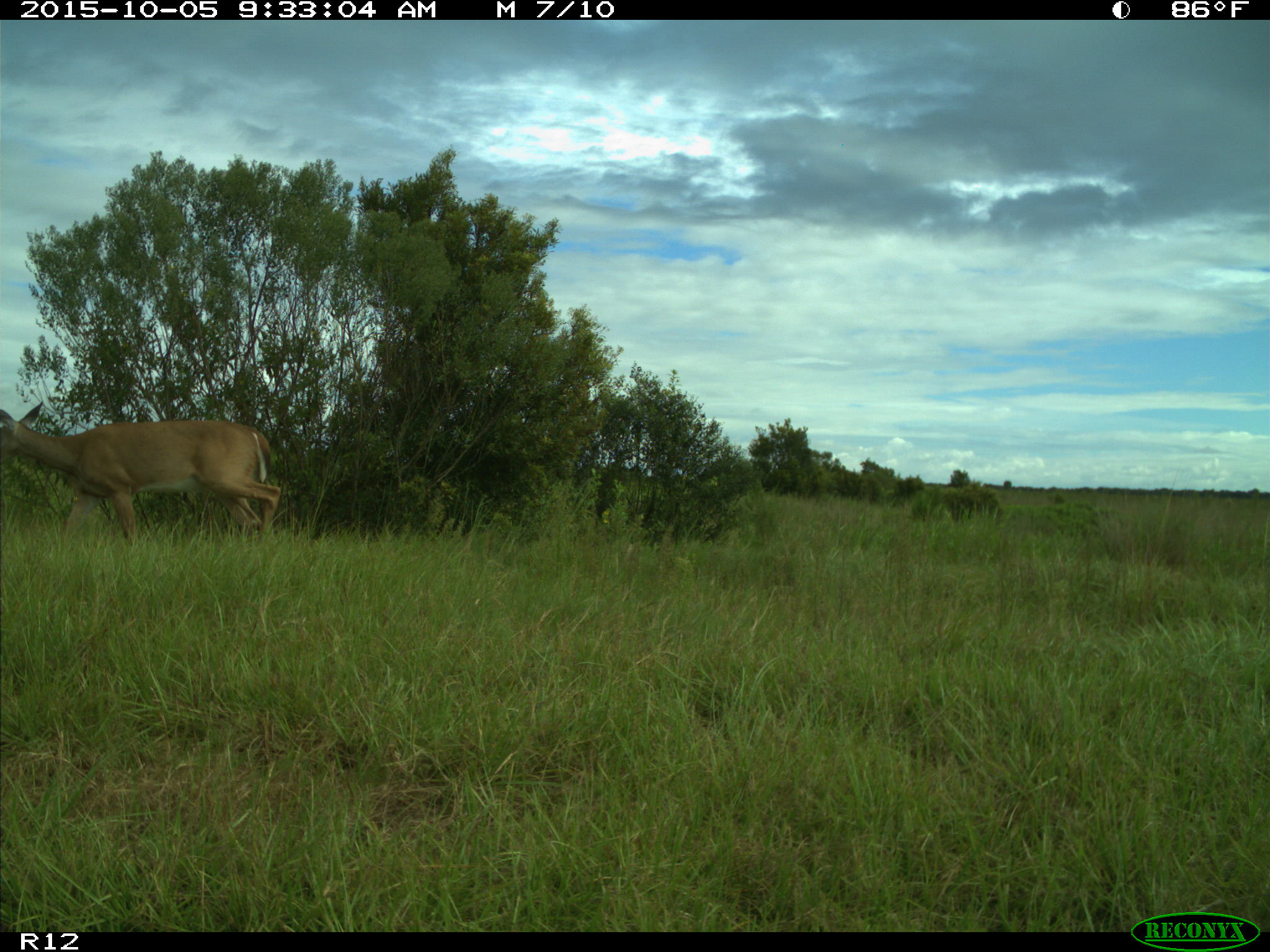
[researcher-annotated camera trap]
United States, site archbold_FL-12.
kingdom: Animalia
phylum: Chordata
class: Mammalia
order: Artiodactyla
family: Cervidae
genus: Odocoileus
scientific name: Odocoileus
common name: deer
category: unidentified deer